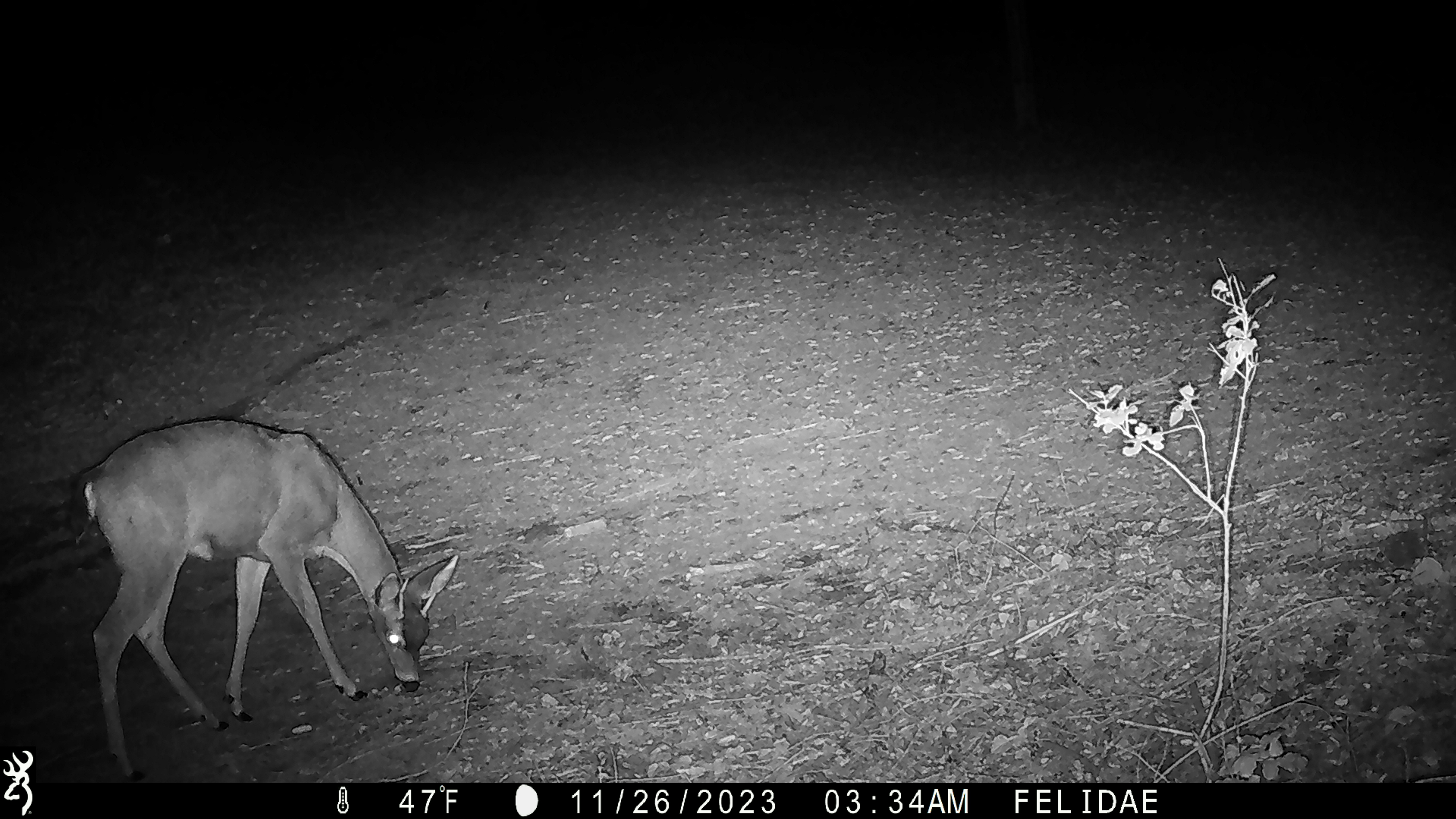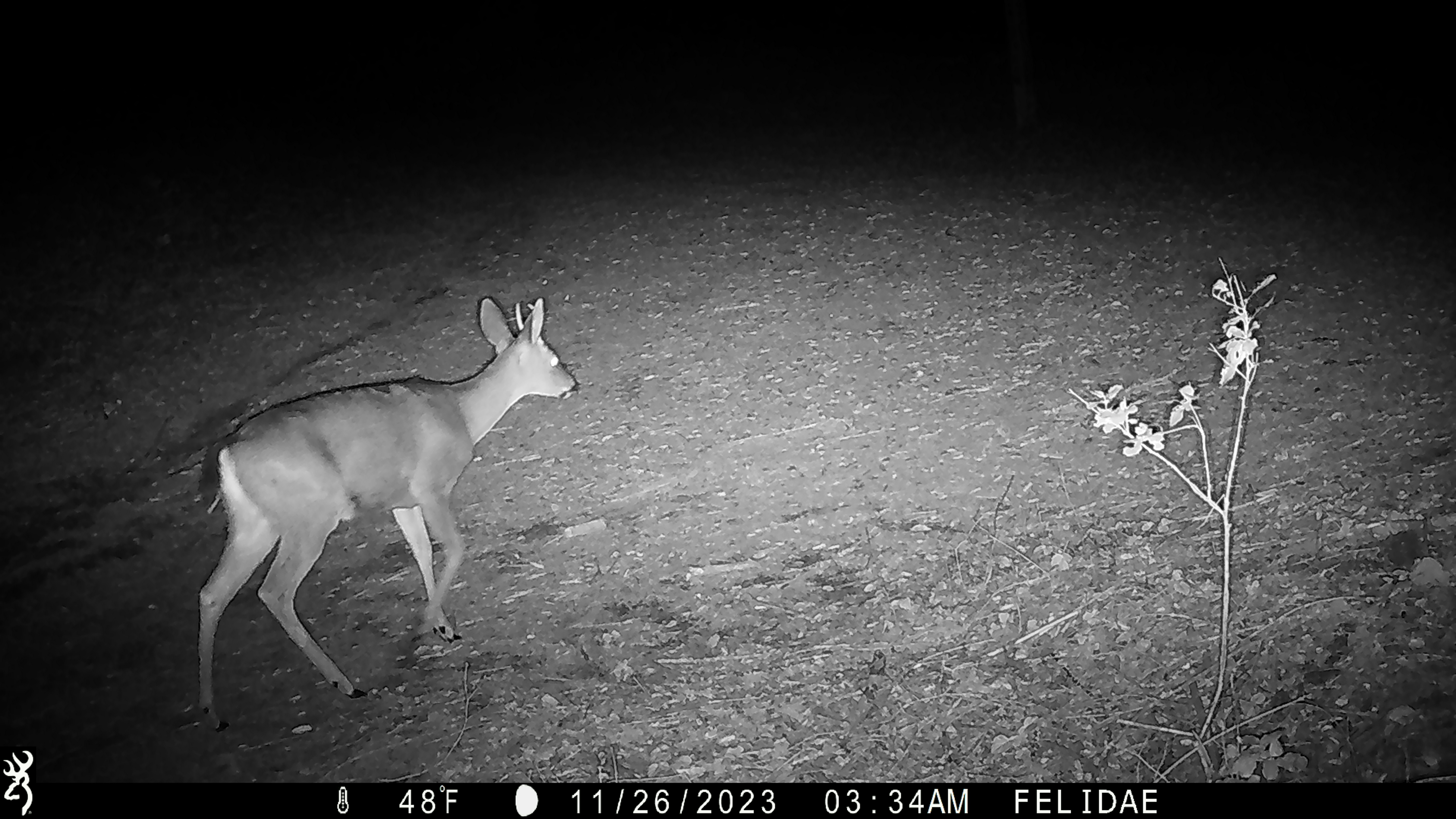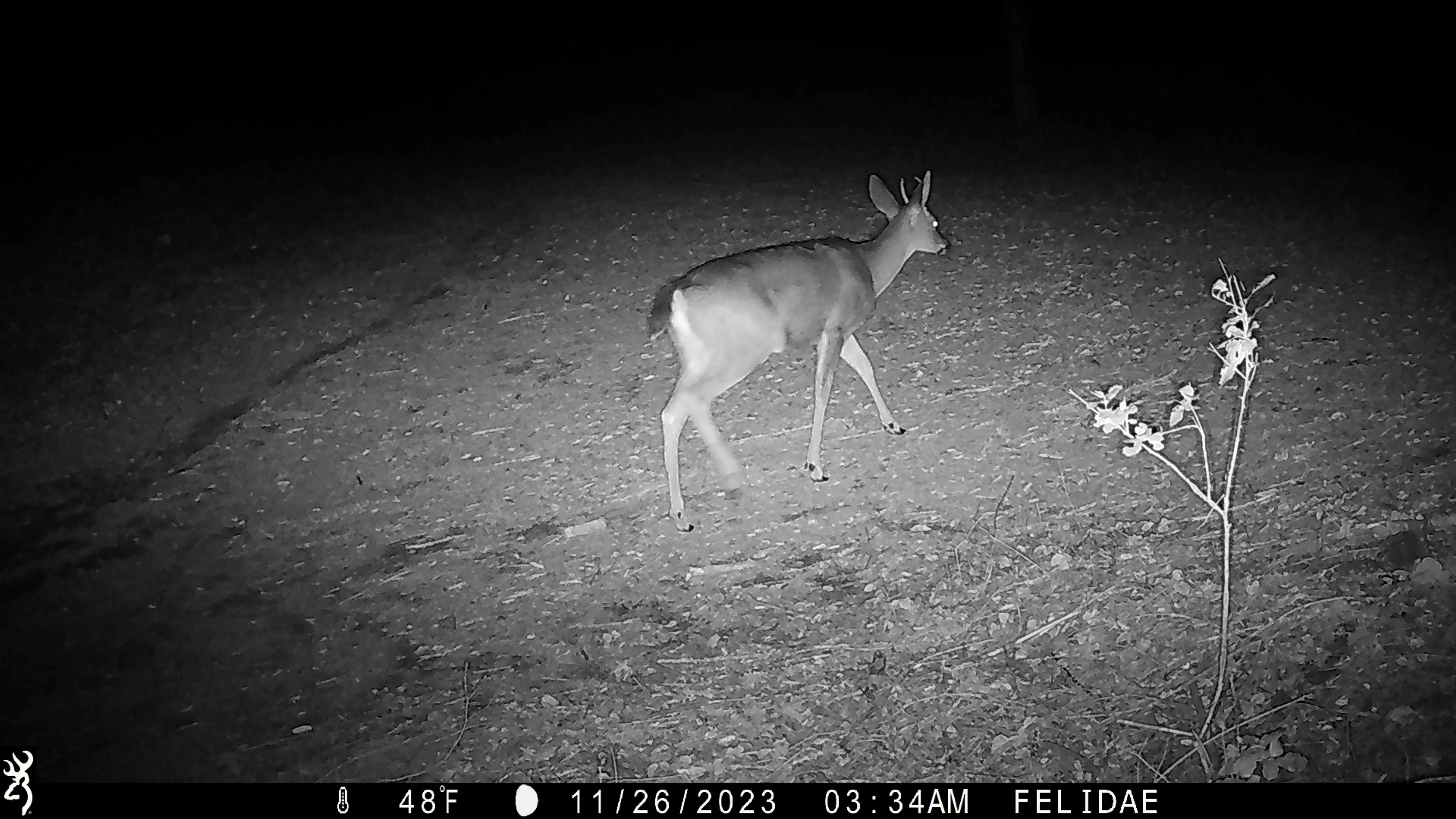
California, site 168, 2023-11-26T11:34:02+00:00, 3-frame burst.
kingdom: Animalia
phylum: Chordata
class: Mammalia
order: Artiodactyla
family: Cervidae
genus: Odocoileus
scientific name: Odocoileus hemionus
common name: mule deer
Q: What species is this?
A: Mule deer (Odocoileus hemionus).